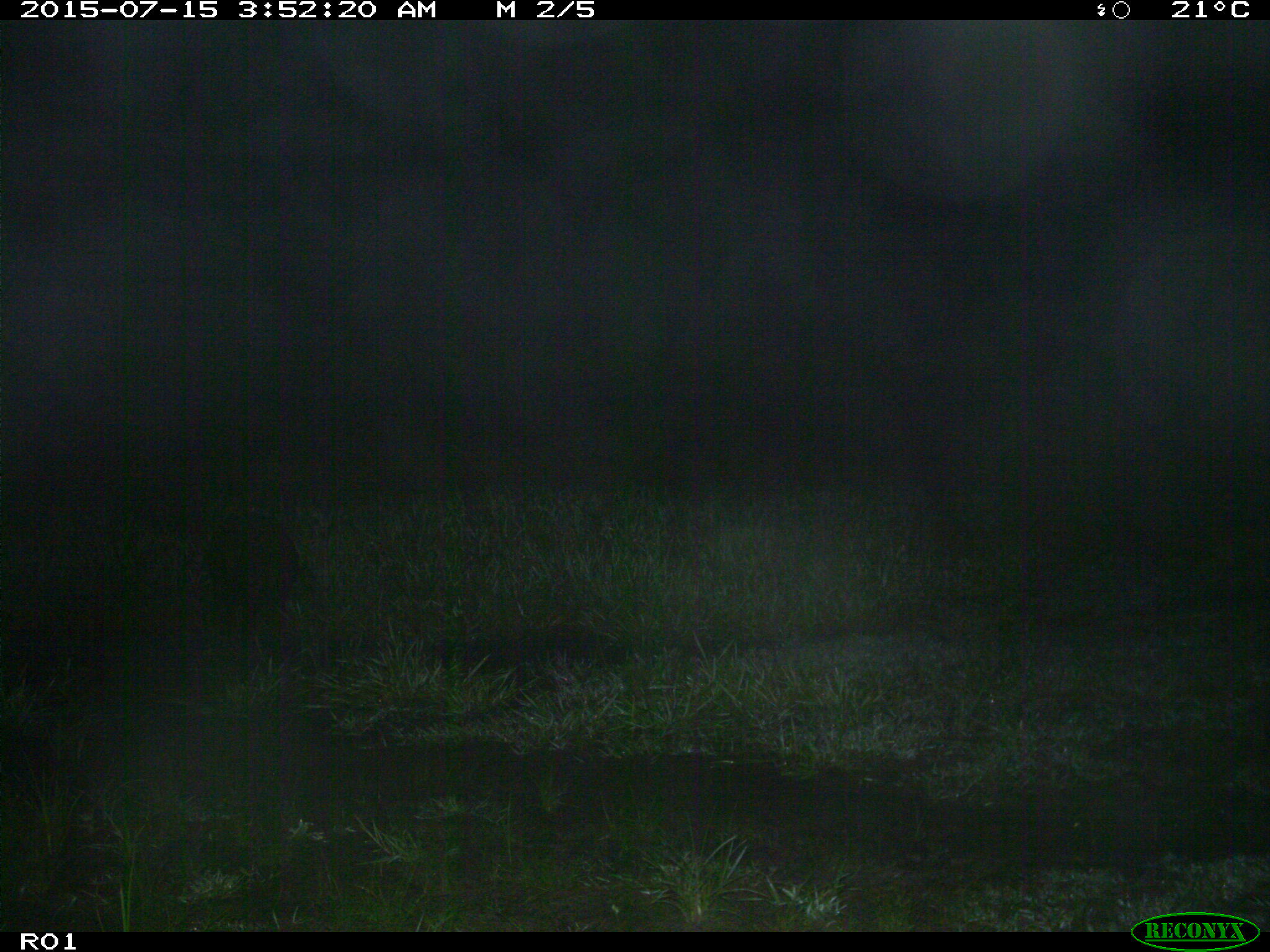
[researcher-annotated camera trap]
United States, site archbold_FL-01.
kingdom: Animalia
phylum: Chordata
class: Mammalia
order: Artiodactyla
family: Suidae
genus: Sus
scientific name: Sus scrofa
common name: wild boar